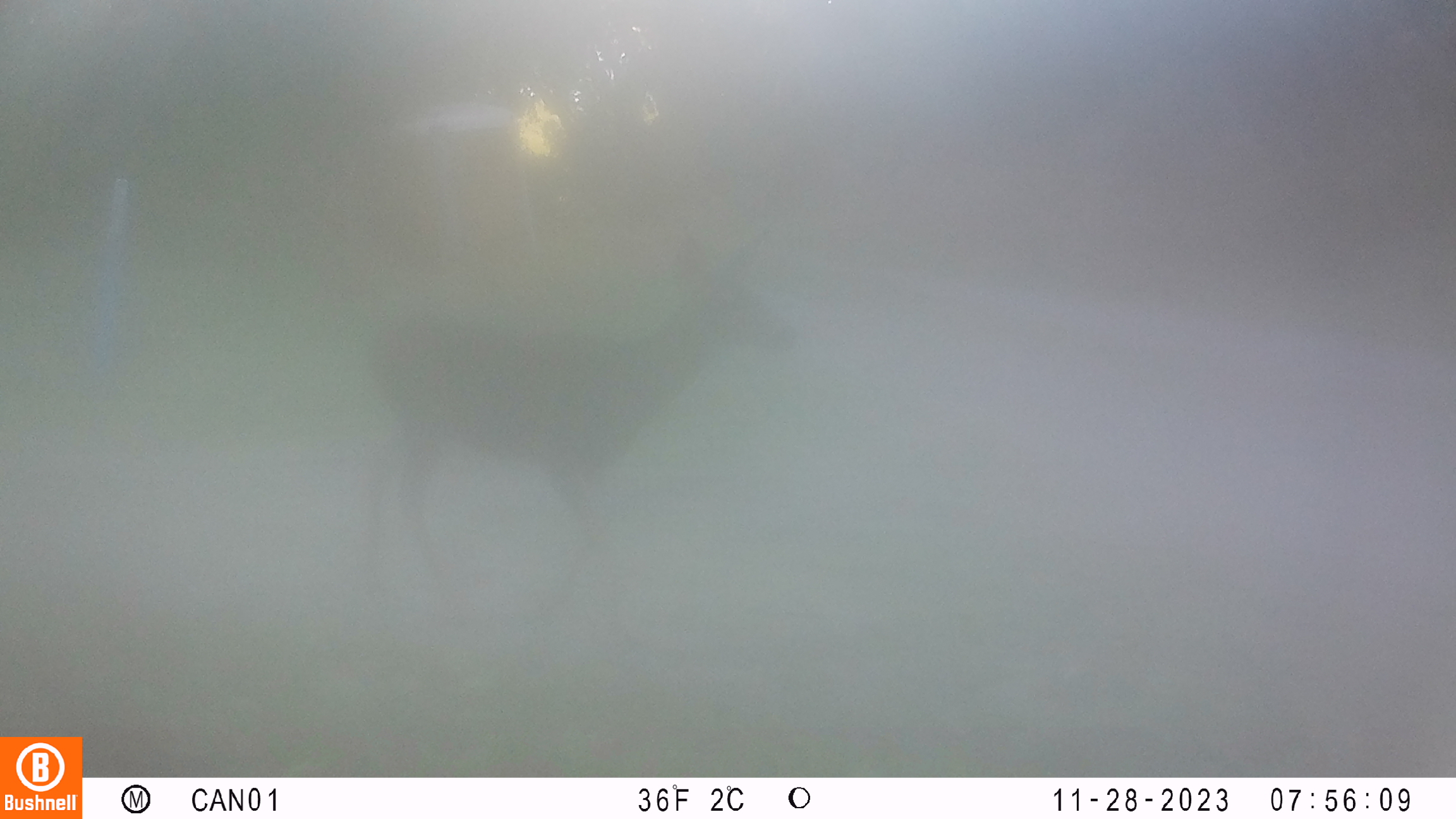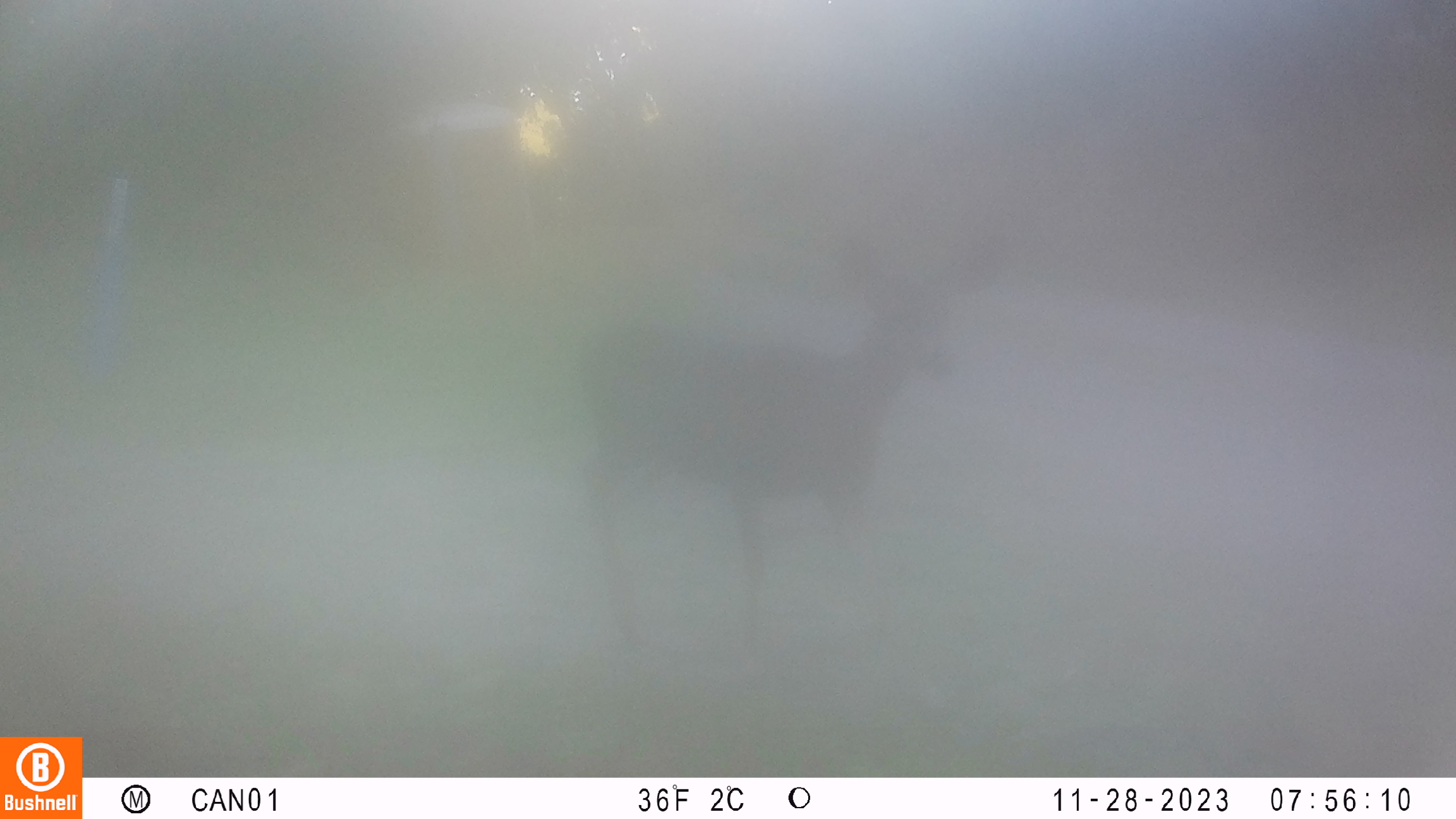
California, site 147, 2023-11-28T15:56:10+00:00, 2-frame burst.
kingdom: Animalia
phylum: Chordata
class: Mammalia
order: Artiodactyla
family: Cervidae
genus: Odocoileus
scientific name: Odocoileus hemionus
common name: mule deer